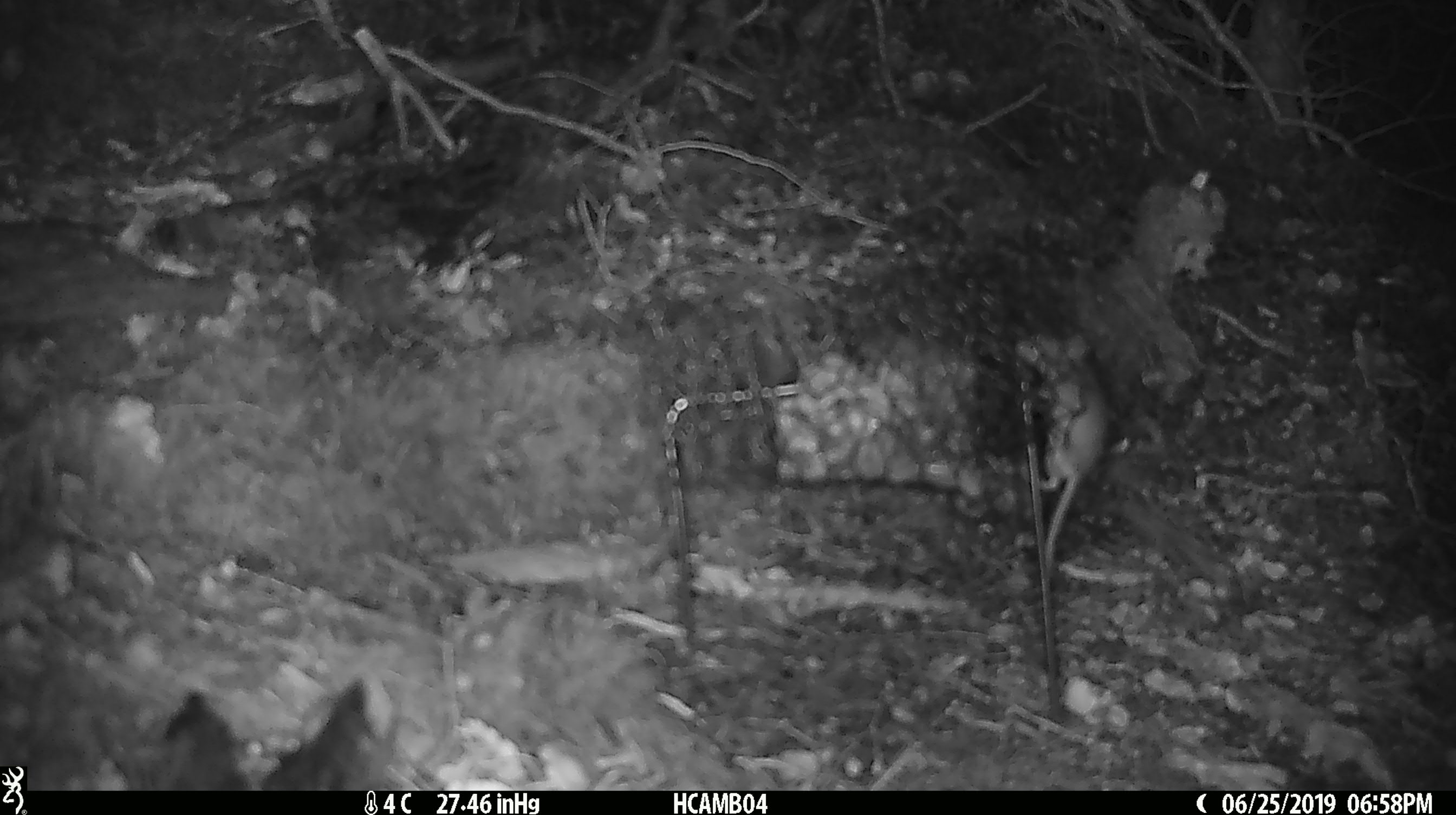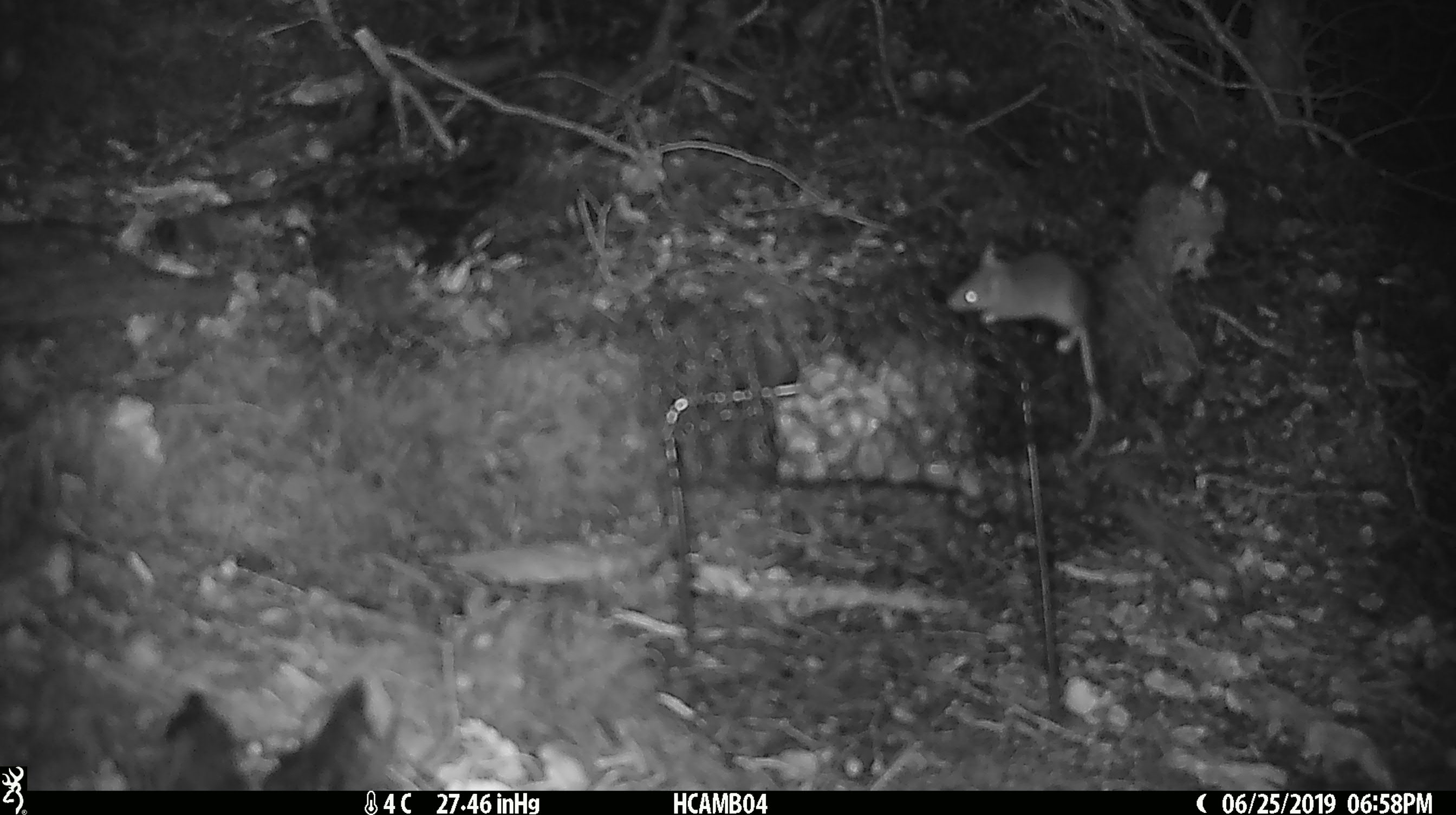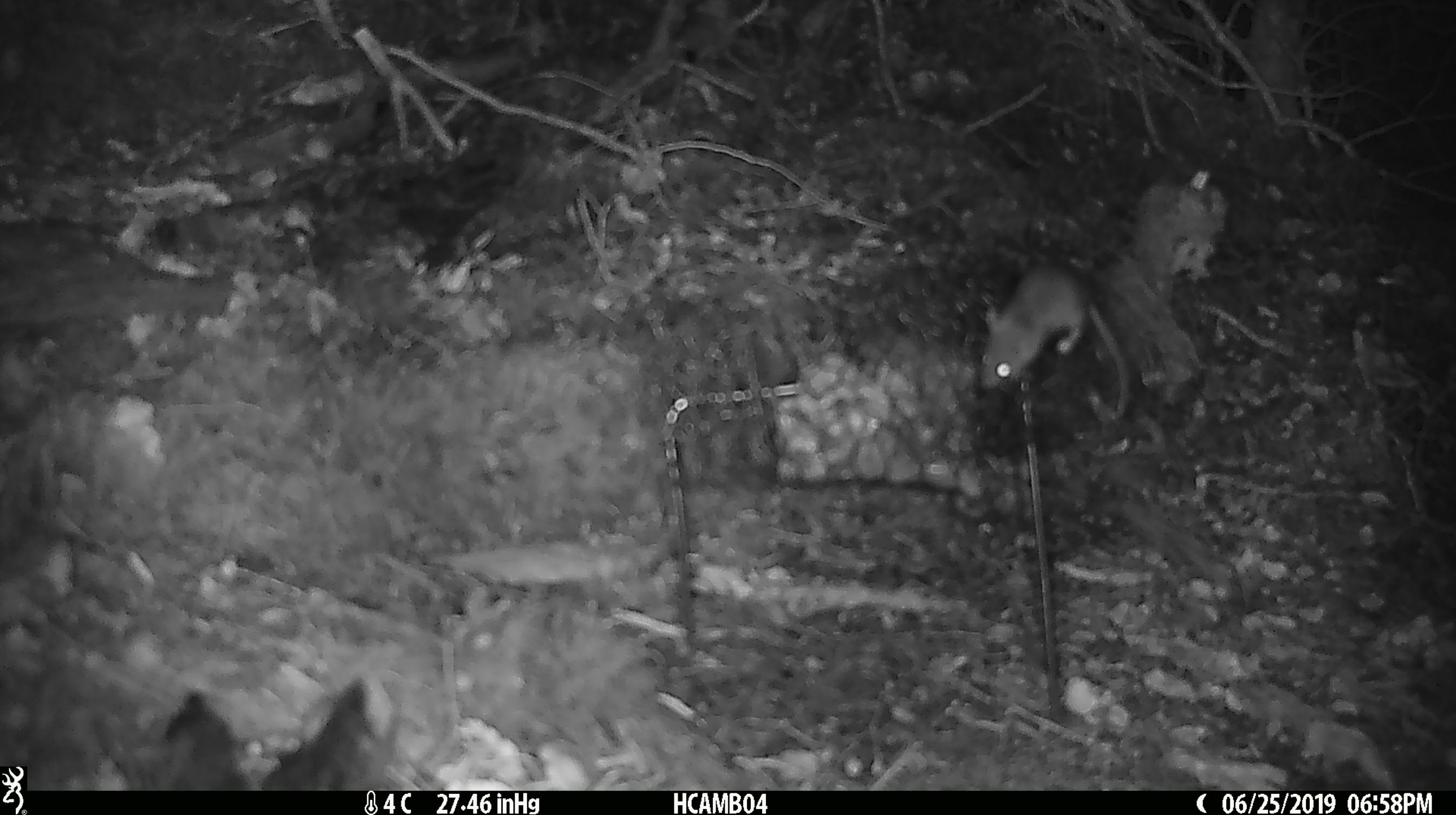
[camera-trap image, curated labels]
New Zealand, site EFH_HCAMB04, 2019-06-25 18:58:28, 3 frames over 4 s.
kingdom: Animalia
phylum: Chordata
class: Mammalia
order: Rodentia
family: Muridae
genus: Mus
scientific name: Mus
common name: mouse